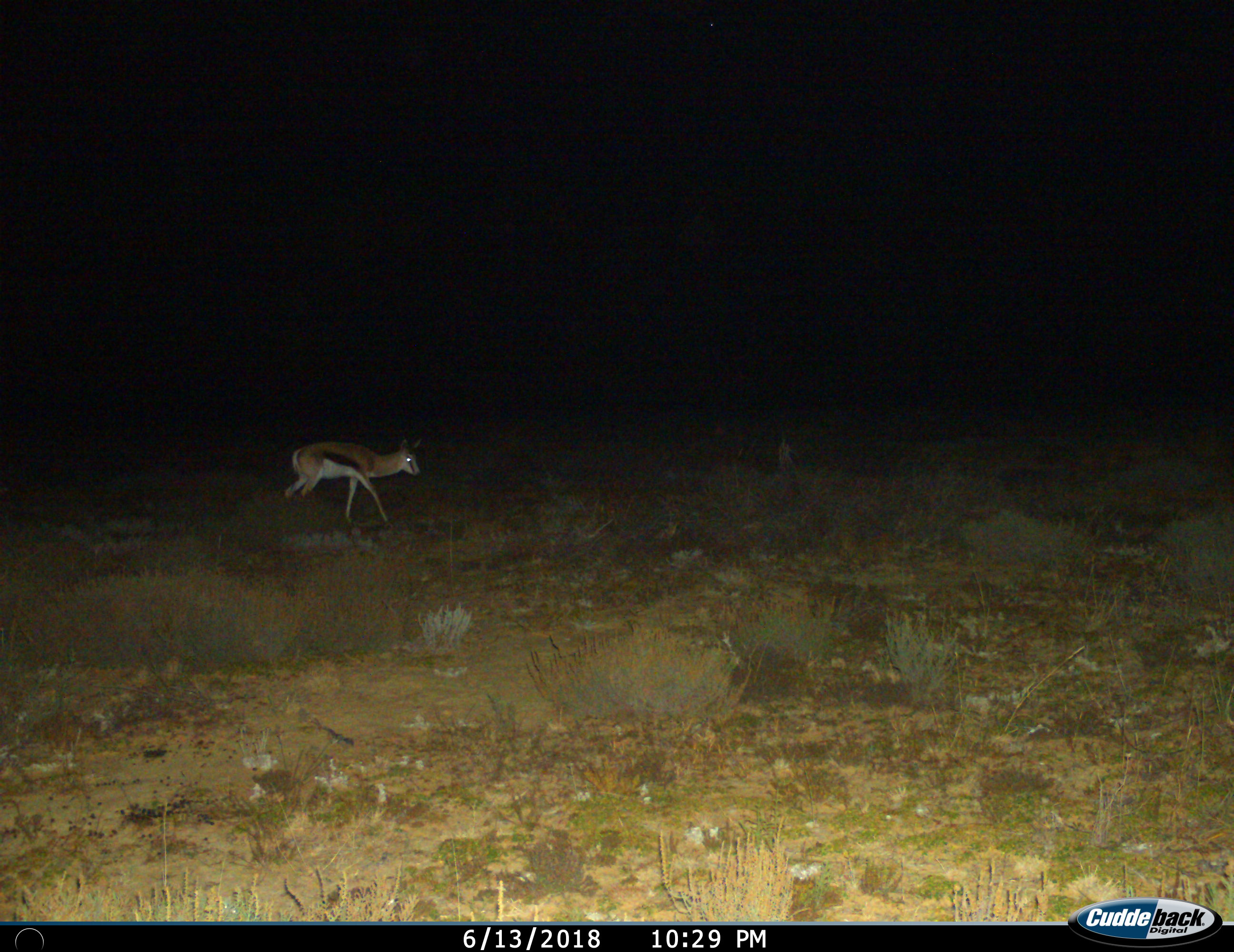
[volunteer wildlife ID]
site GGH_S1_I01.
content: unidentified animal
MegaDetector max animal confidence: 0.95